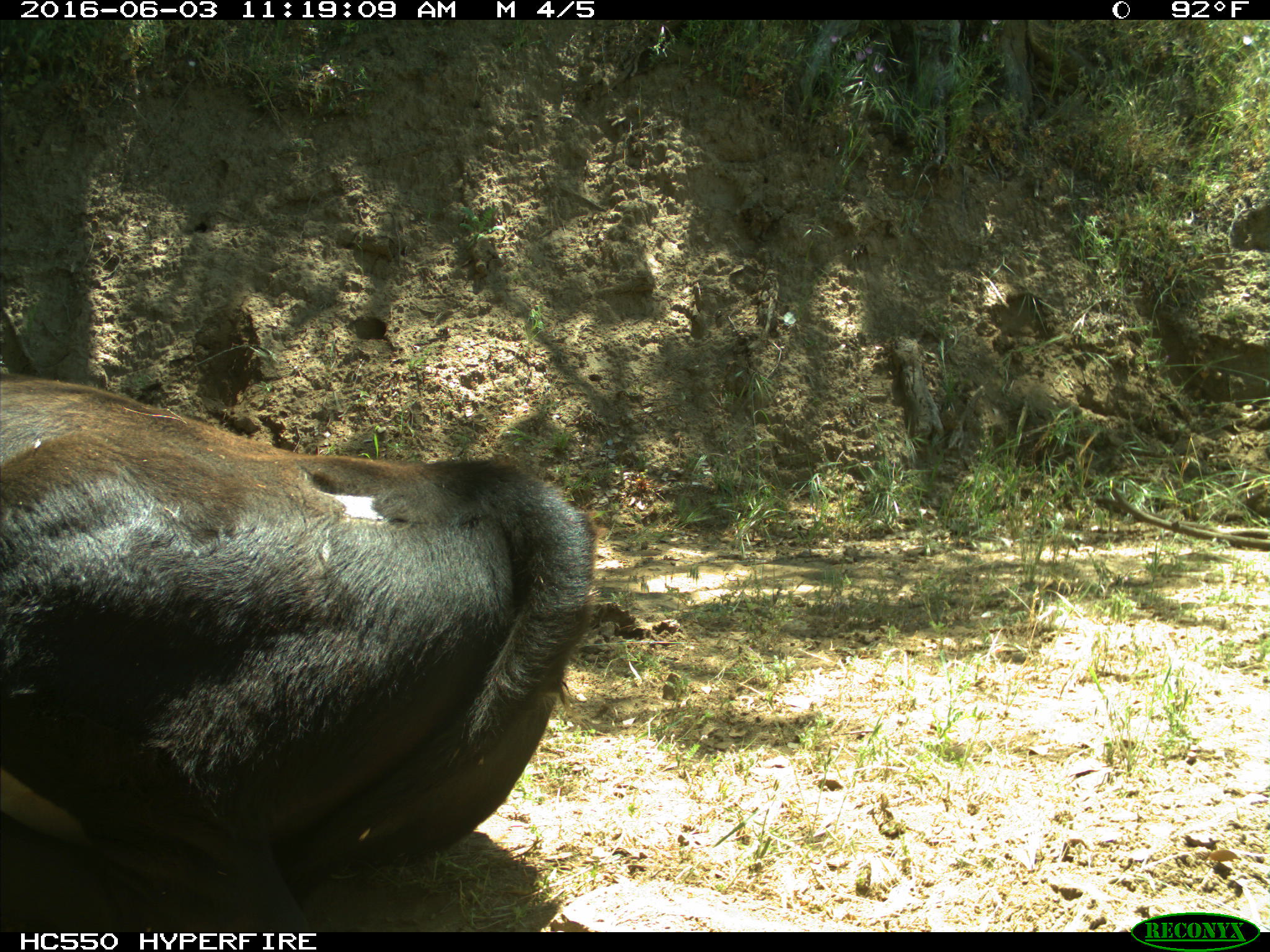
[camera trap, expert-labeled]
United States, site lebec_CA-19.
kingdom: Animalia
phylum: Chordata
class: Mammalia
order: Artiodactyla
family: Bovidae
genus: Bos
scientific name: Bos taurus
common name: domestic cow